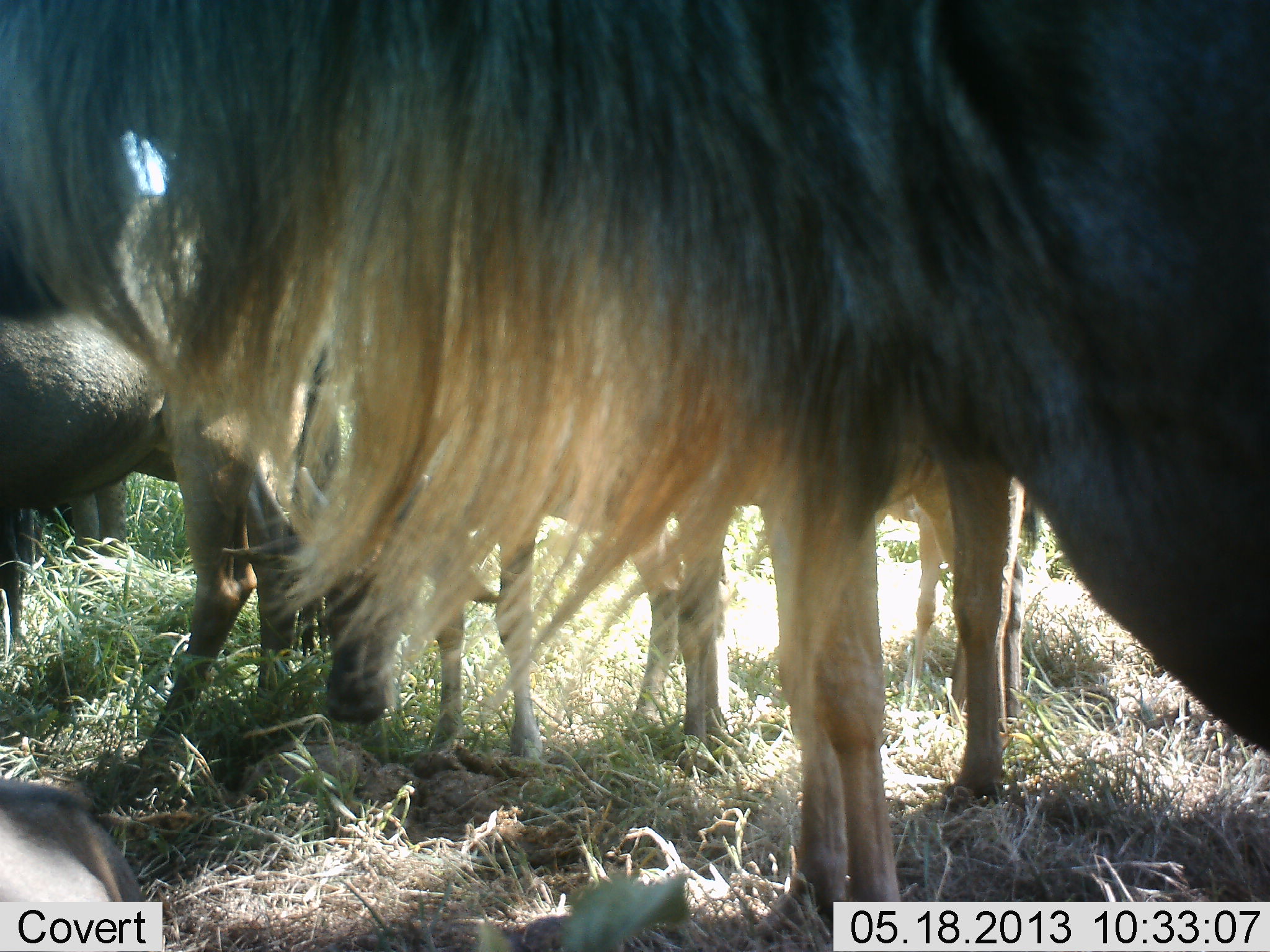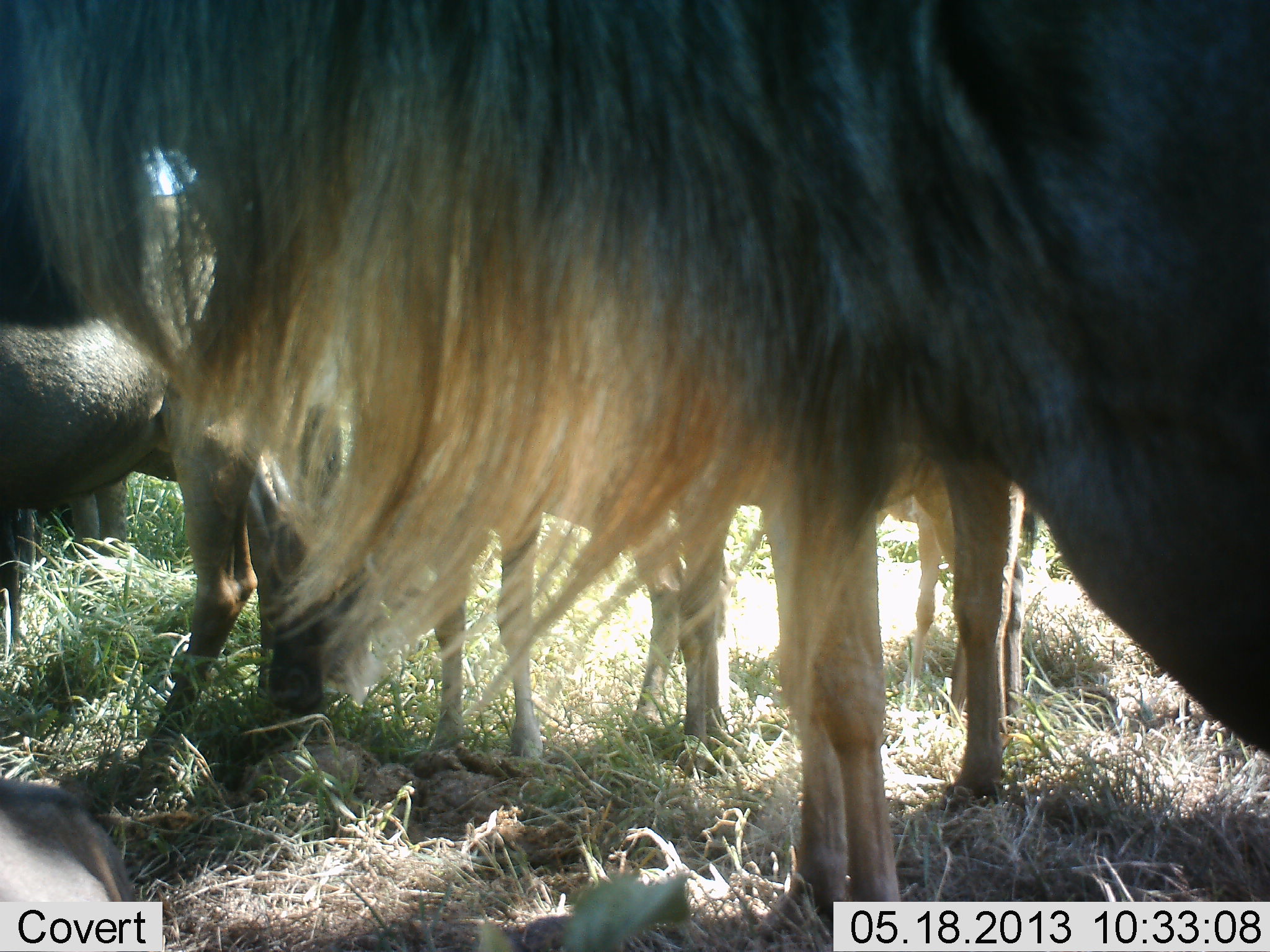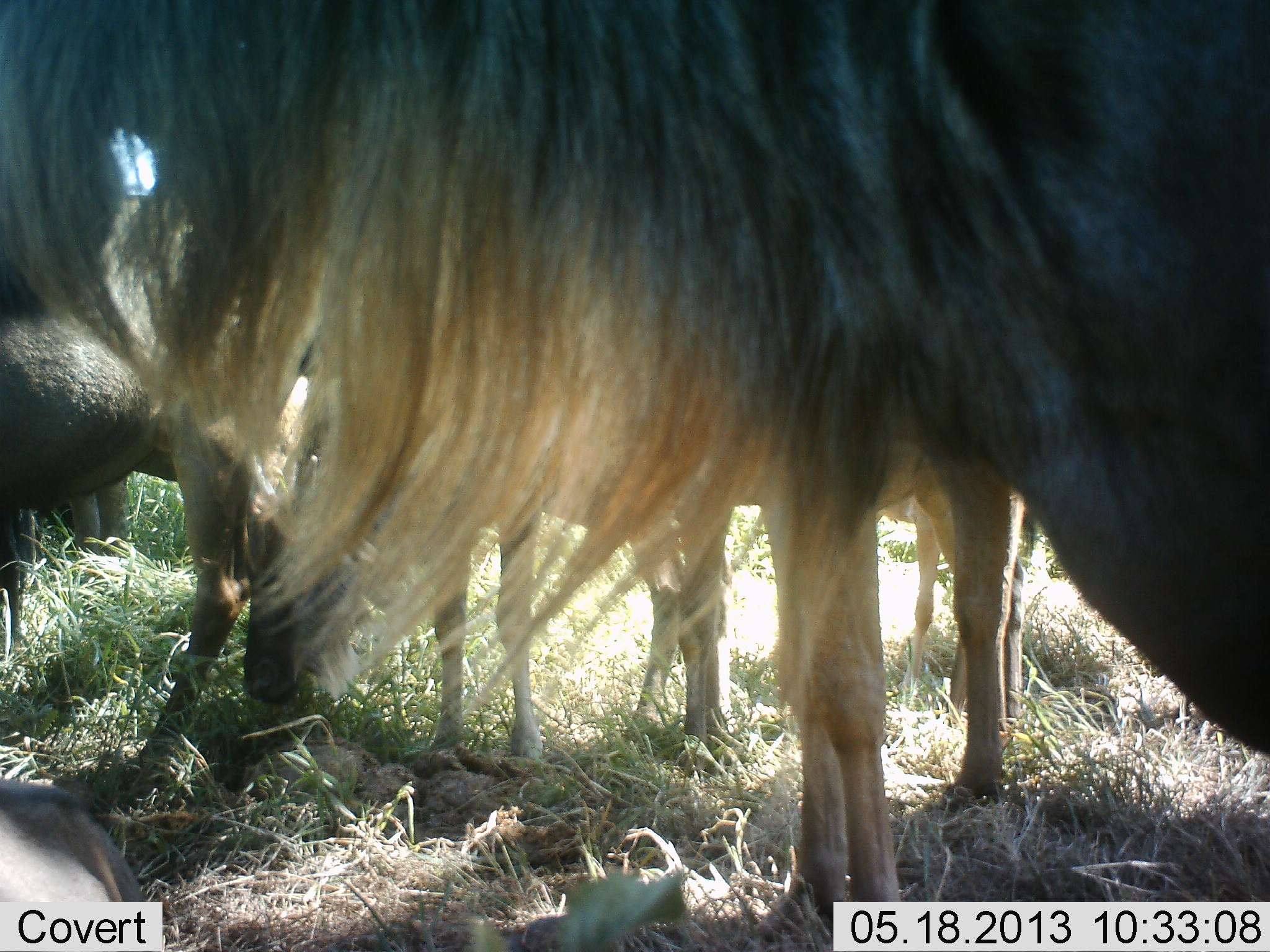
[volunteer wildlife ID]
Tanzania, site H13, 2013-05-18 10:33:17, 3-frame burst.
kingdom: Animalia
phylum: Chordata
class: Mammalia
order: Artiodactyla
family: Bovidae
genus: Connochaetes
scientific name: Connochaetes taurinus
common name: blue wildebeest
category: wildebeest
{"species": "wildebeest (blue wildebeest) (Connochaetes taurinus)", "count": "5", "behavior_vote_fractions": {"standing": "100%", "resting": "17%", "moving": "4%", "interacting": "0%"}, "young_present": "13%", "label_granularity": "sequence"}